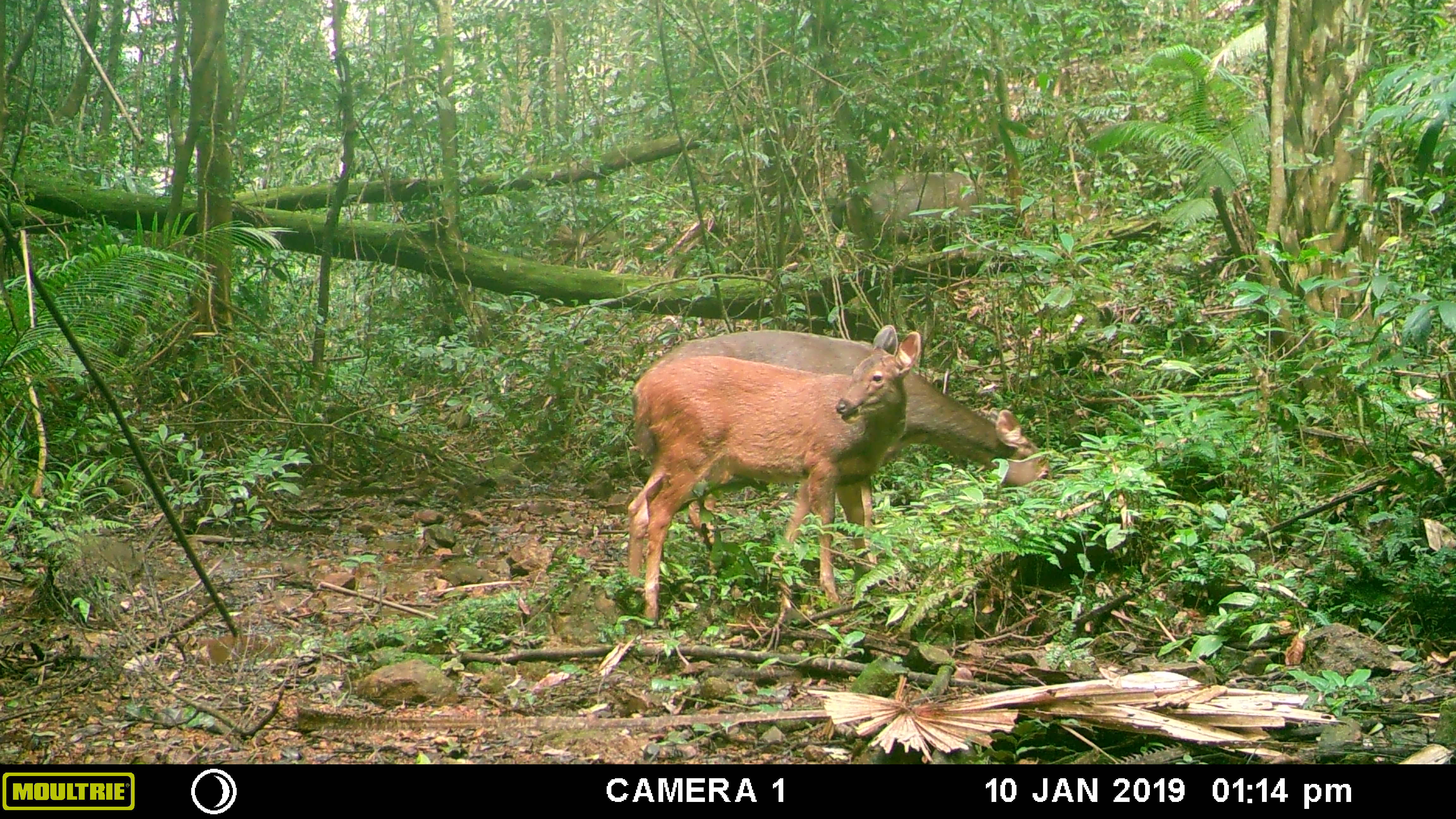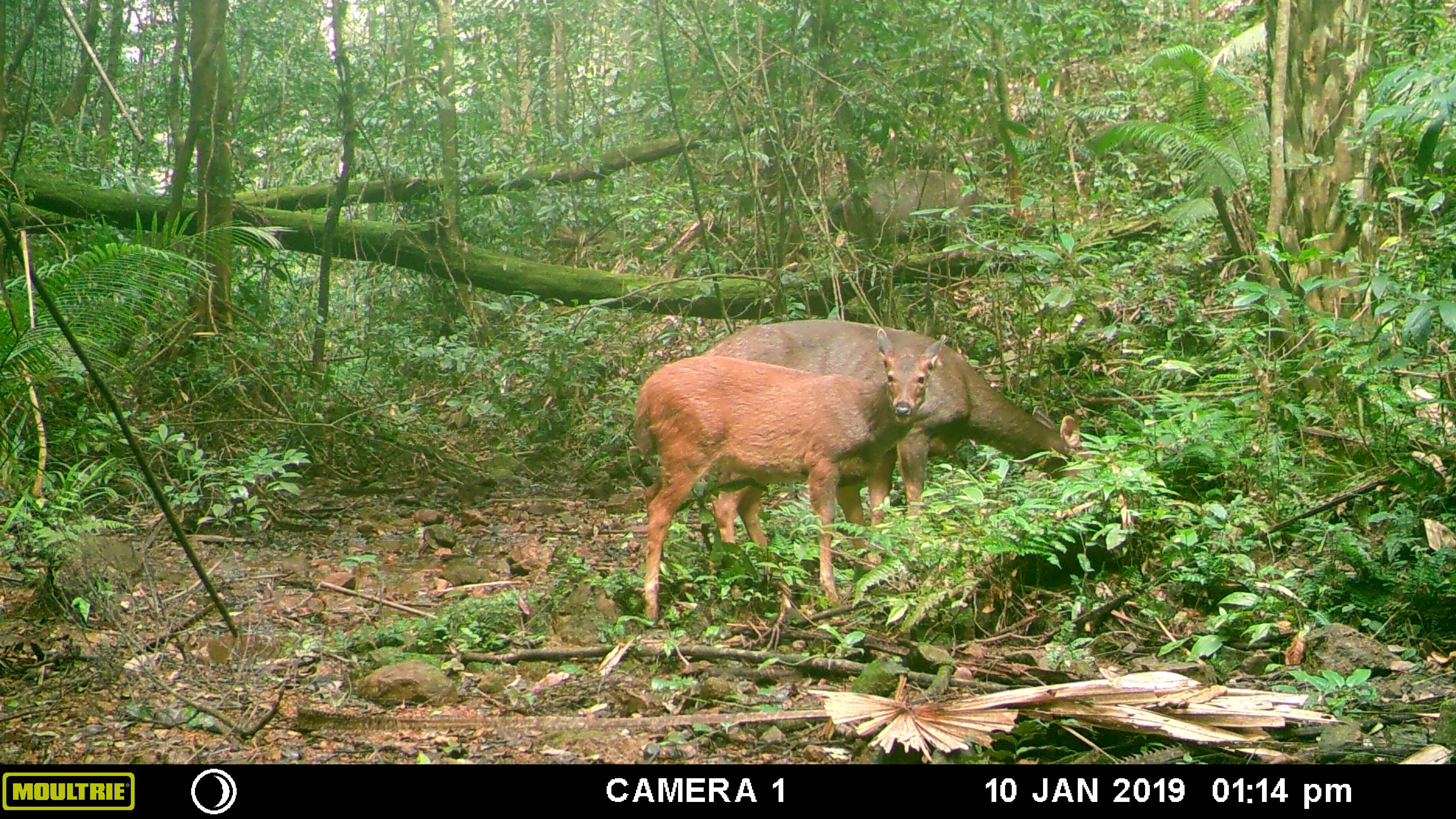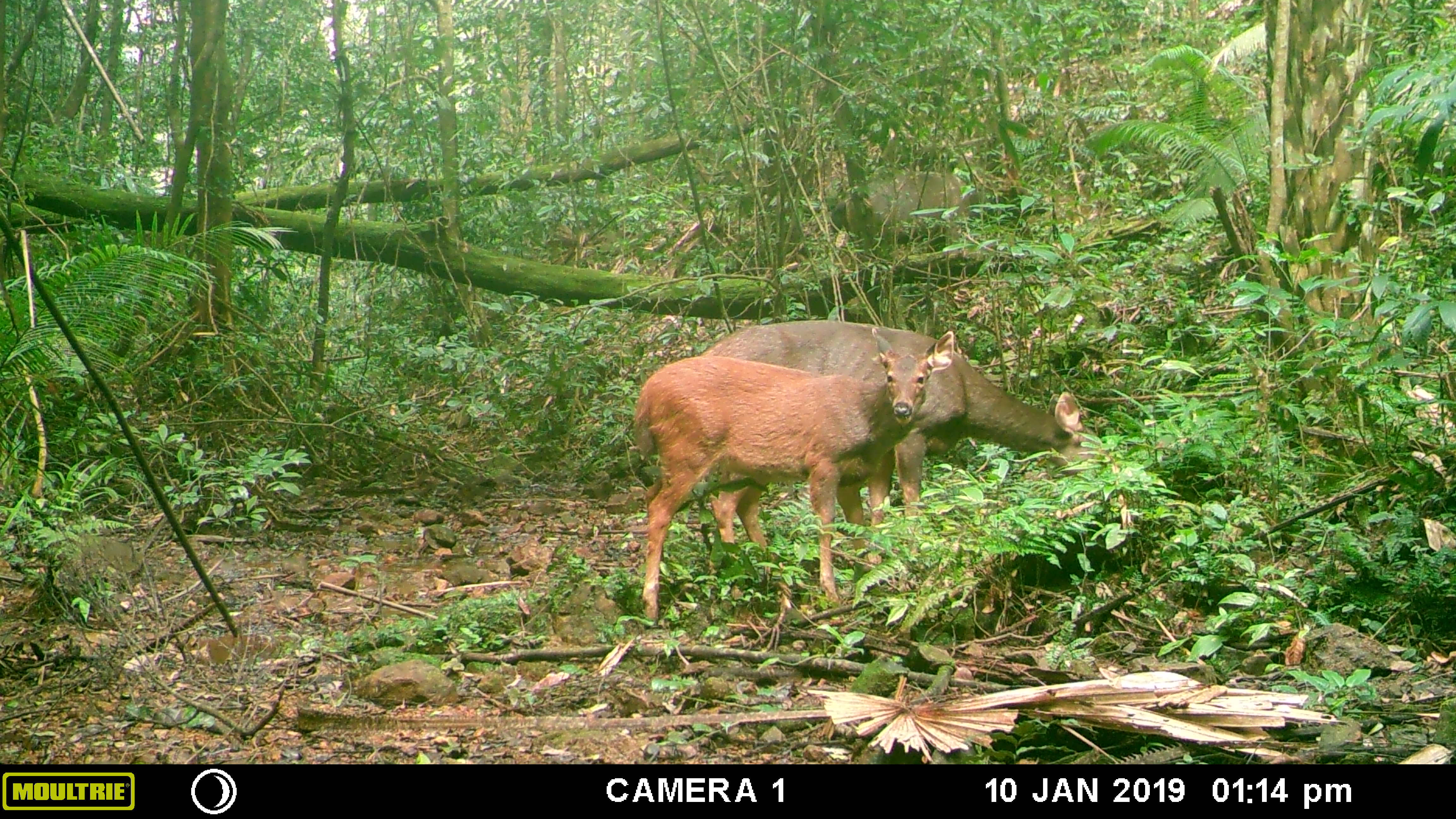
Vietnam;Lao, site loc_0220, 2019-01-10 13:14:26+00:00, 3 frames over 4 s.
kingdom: Animalia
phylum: Chordata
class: Mammalia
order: Artiodactyla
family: Cervidae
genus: Rusa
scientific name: Rusa unicolor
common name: sambar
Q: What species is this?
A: Sambar (Rusa unicolor).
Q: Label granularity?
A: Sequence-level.